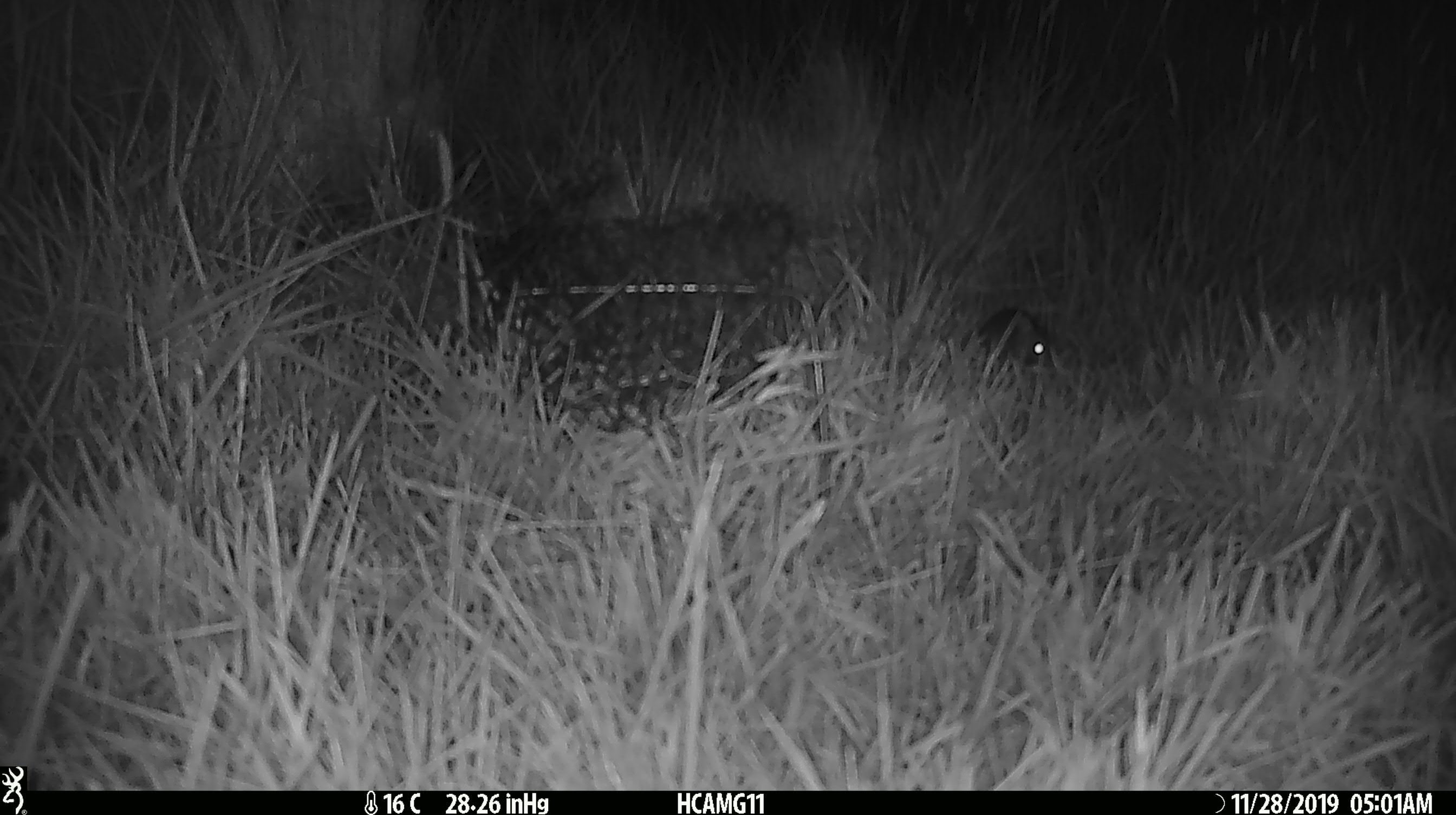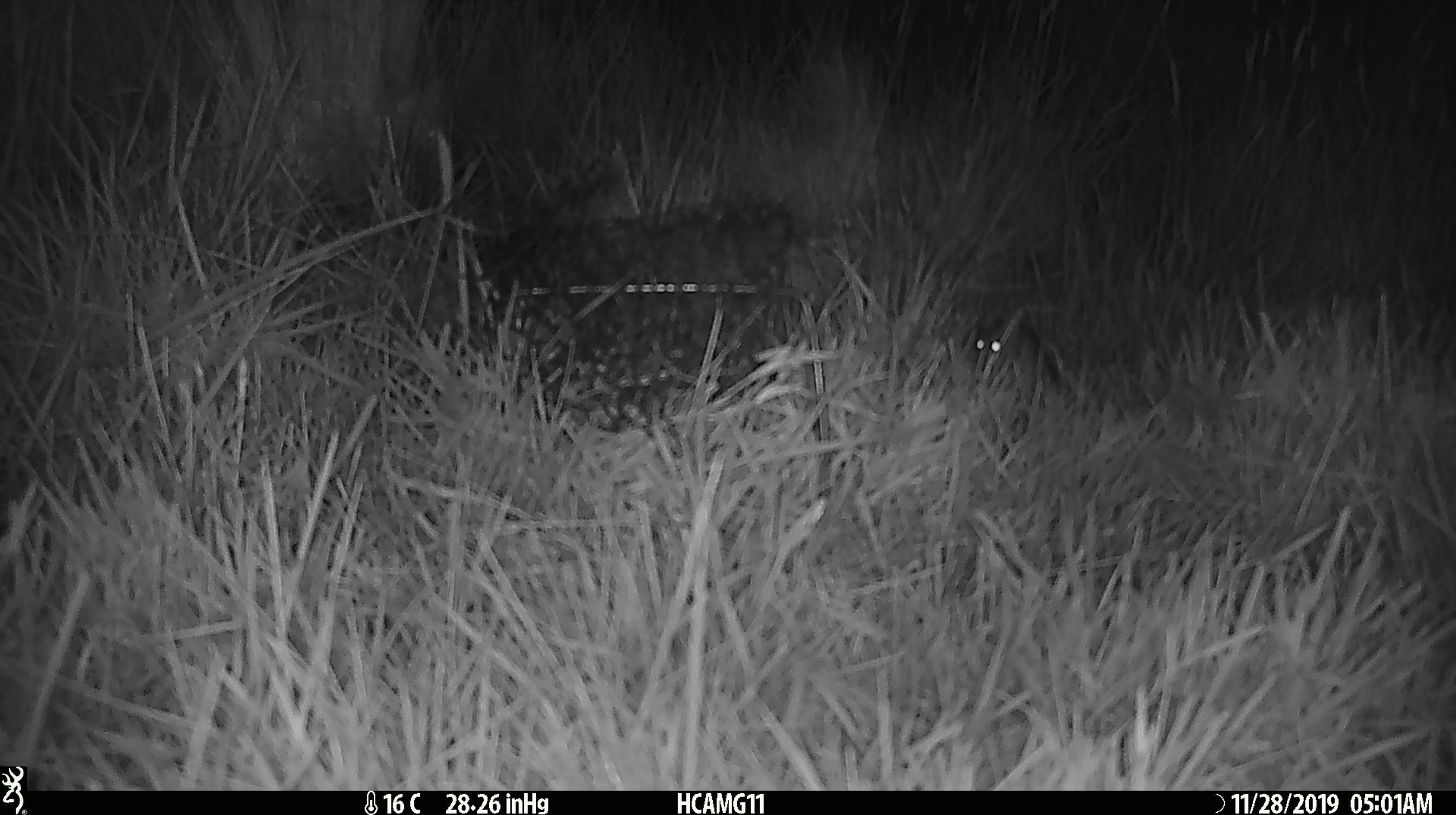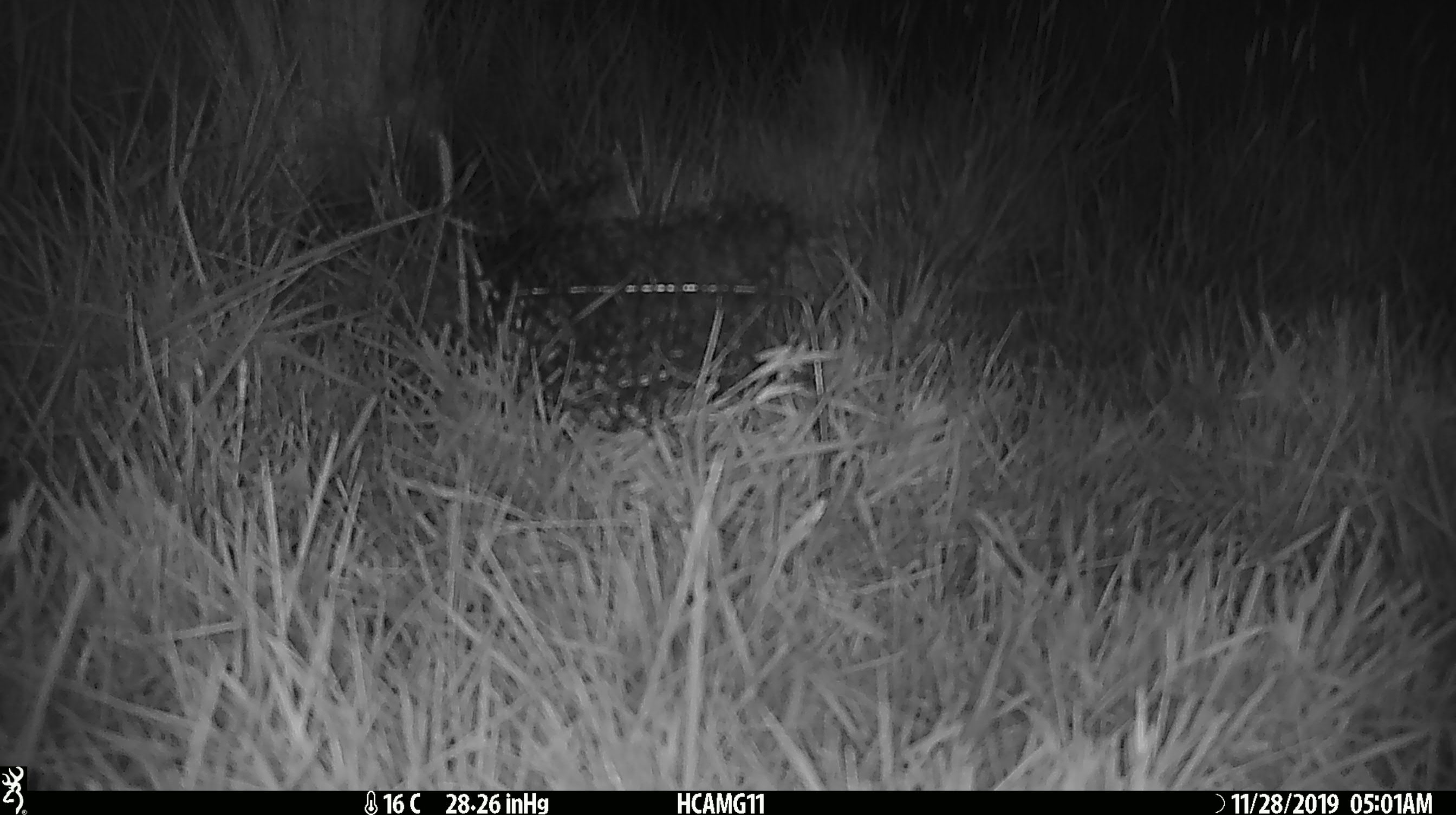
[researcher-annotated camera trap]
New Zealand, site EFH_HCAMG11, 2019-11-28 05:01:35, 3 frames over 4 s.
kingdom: Animalia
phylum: Chordata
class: Mammalia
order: Rodentia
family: Muridae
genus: Mus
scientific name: Mus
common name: mouse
Mouse (Mus).